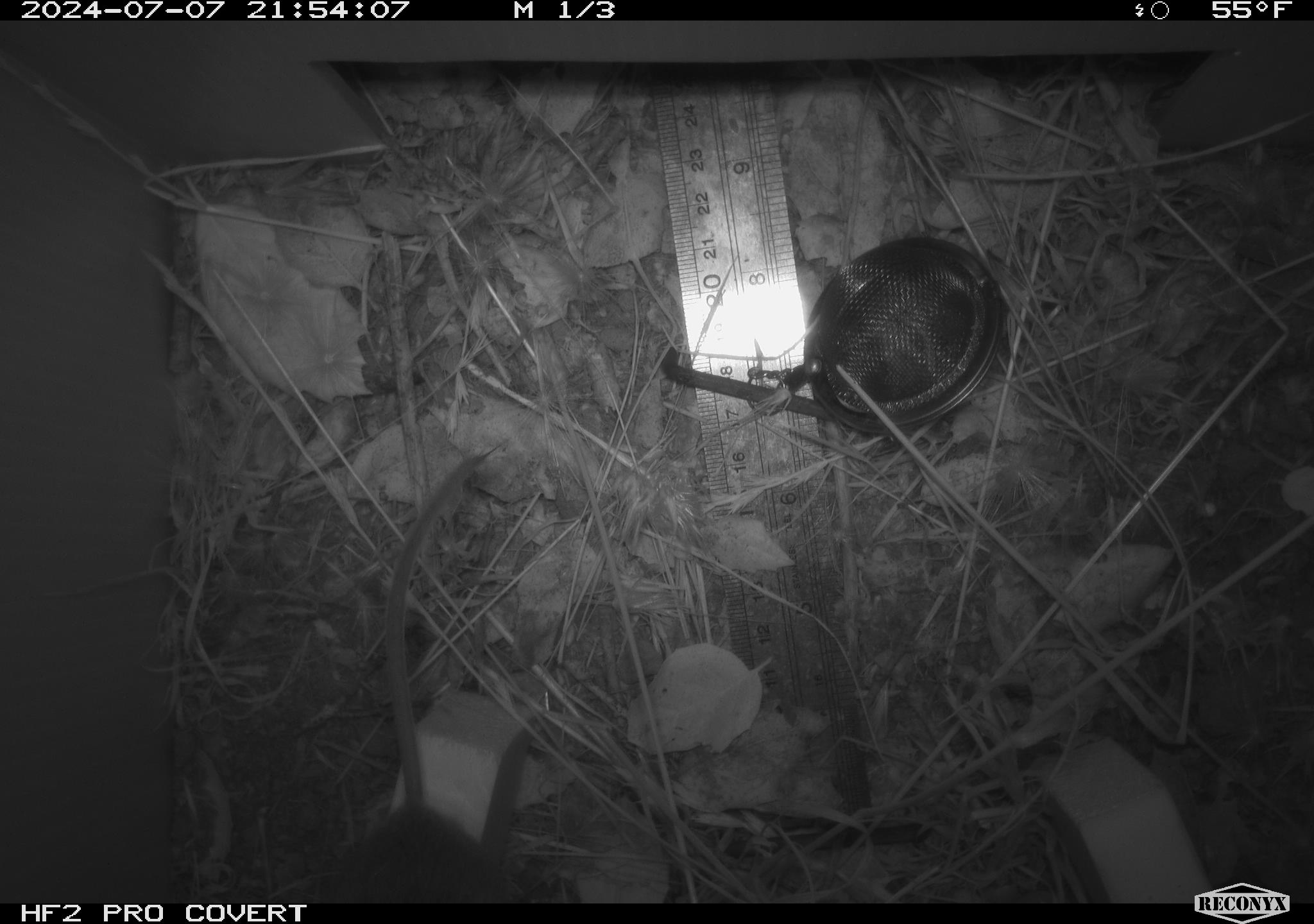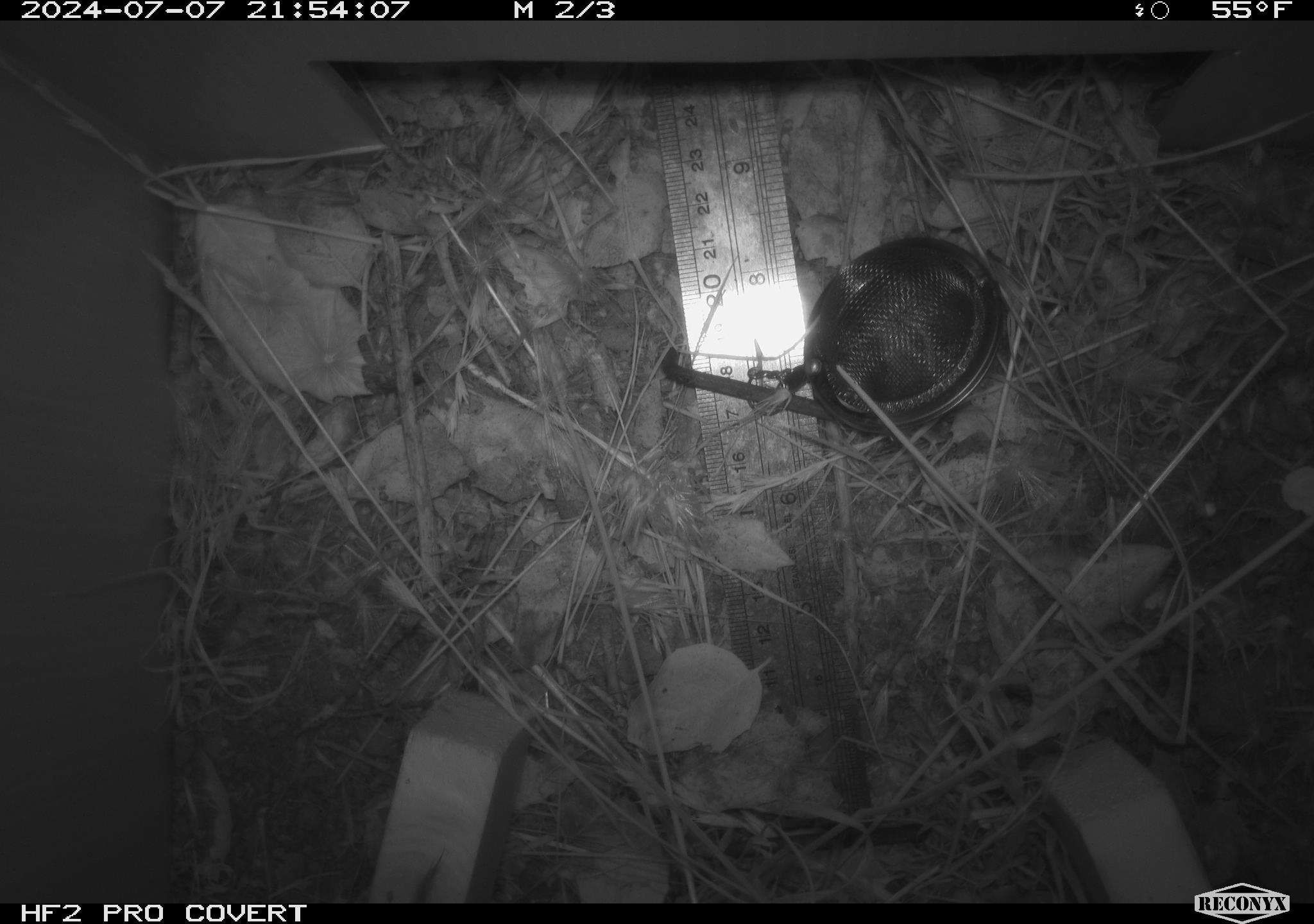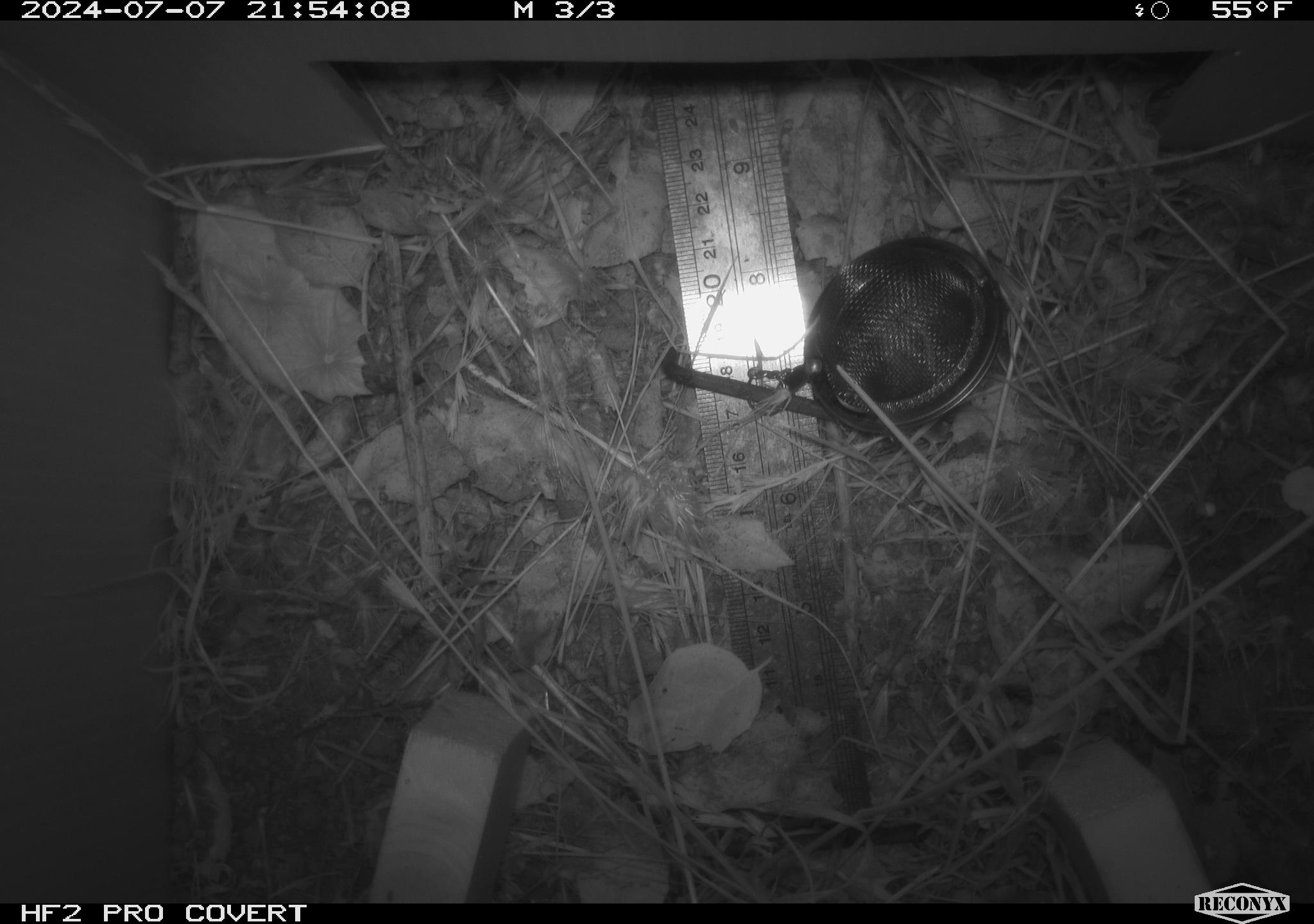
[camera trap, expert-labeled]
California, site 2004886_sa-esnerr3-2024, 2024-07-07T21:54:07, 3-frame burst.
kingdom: Animalia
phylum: Chordata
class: Mammalia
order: Rodentia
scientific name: Rodentia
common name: rodent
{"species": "rodent (Rodentia)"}